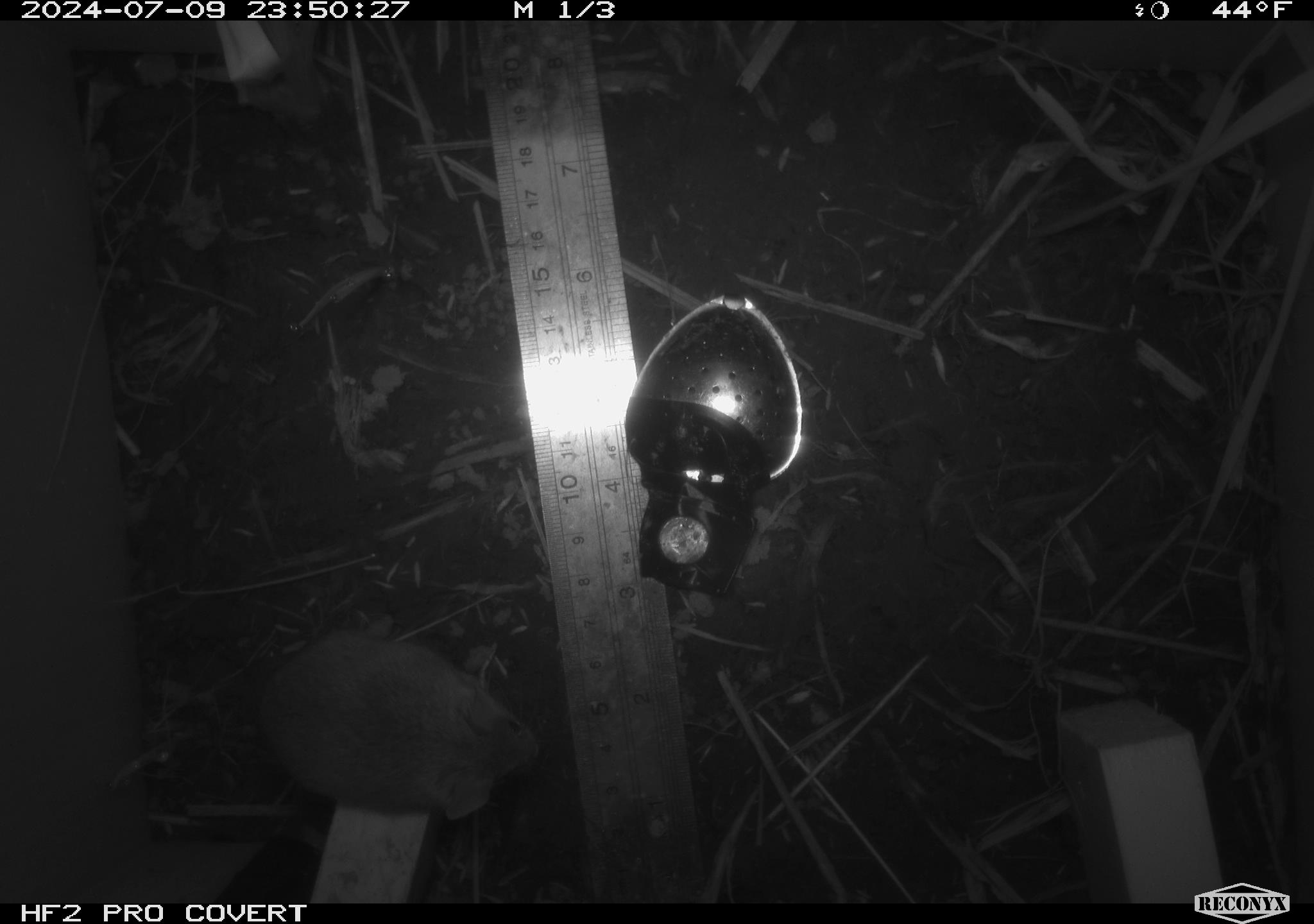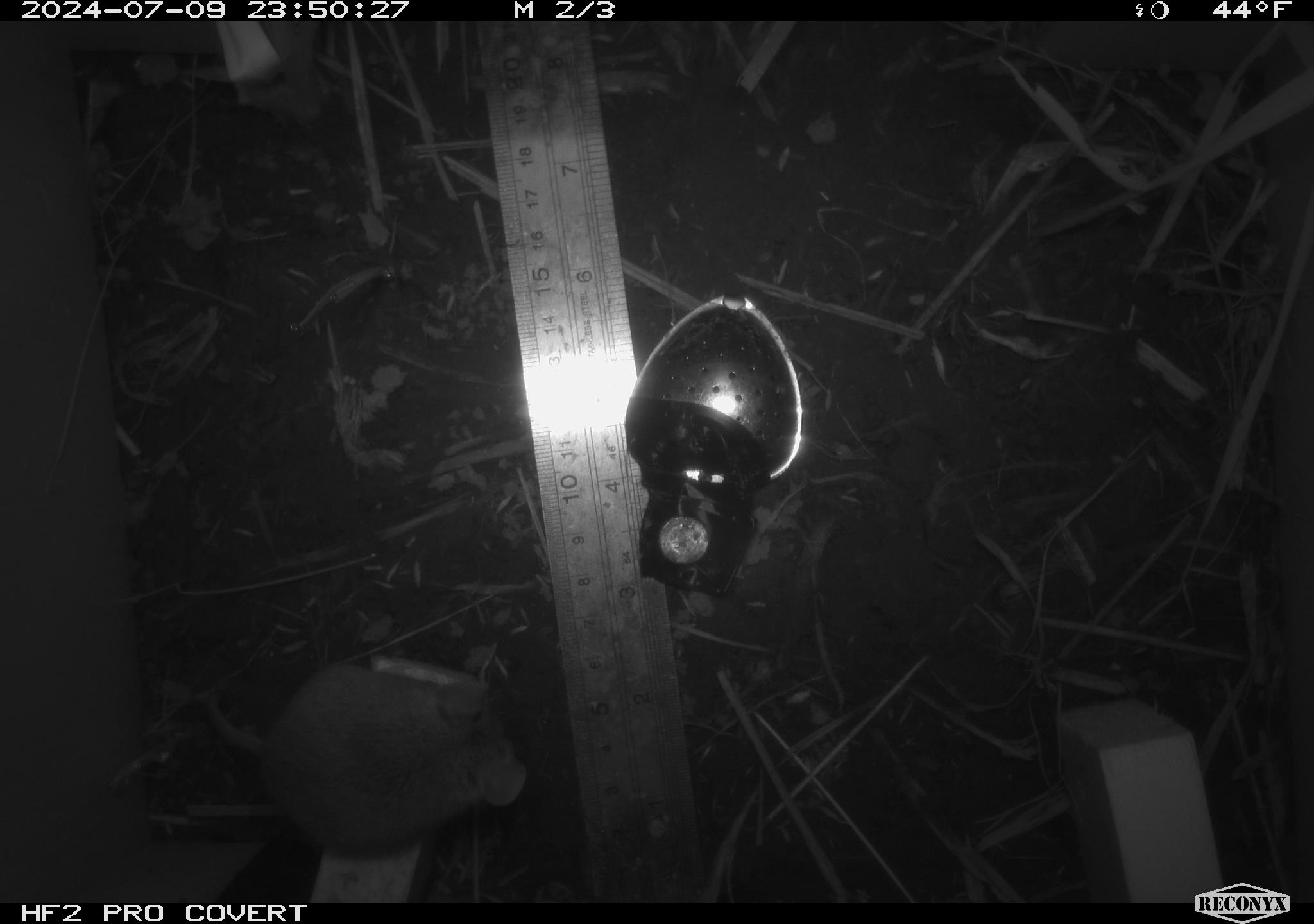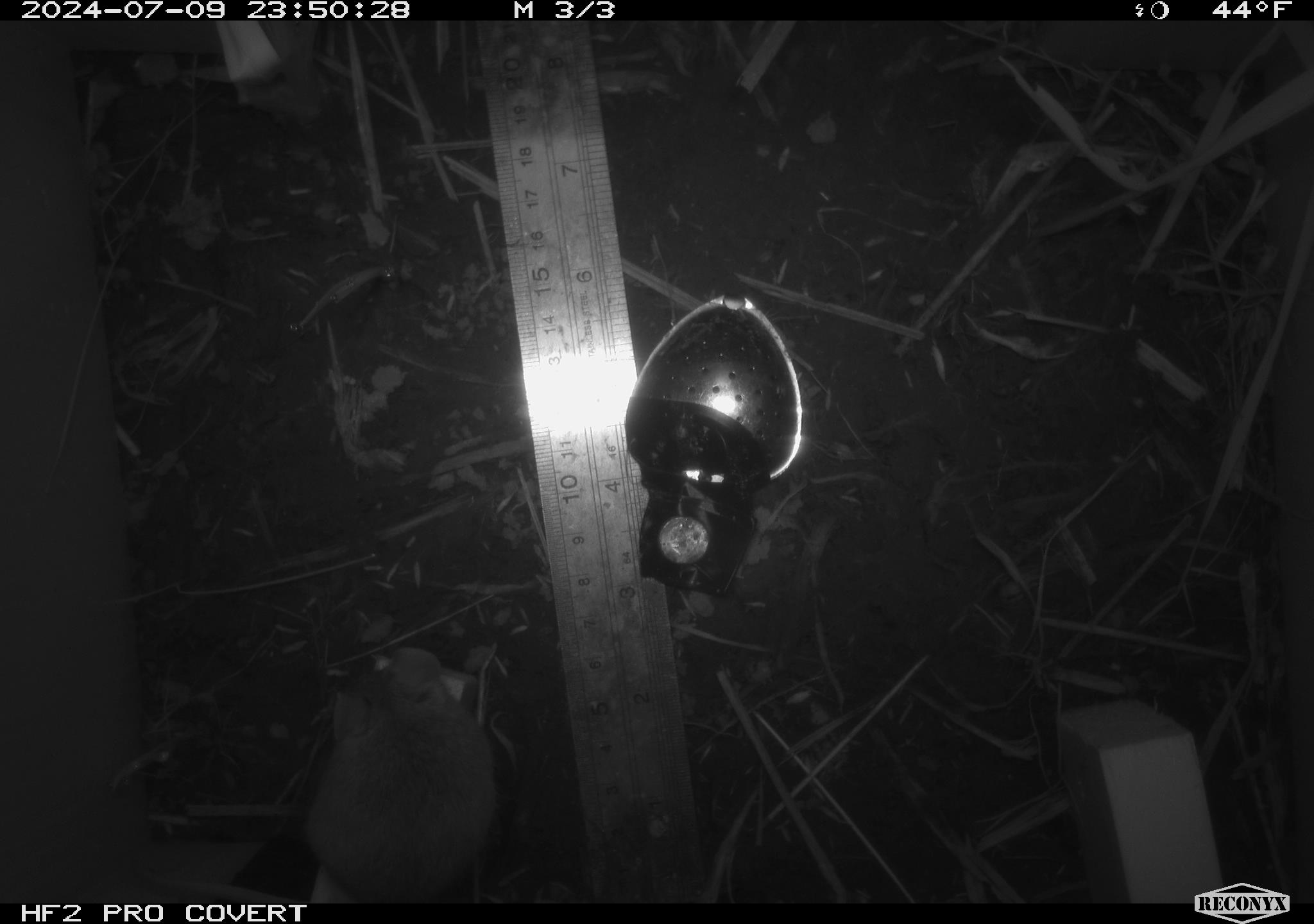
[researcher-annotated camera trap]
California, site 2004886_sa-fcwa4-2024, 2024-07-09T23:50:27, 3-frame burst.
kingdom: Animalia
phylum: Chordata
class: Mammalia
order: Rodentia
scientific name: Rodentia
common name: rodent